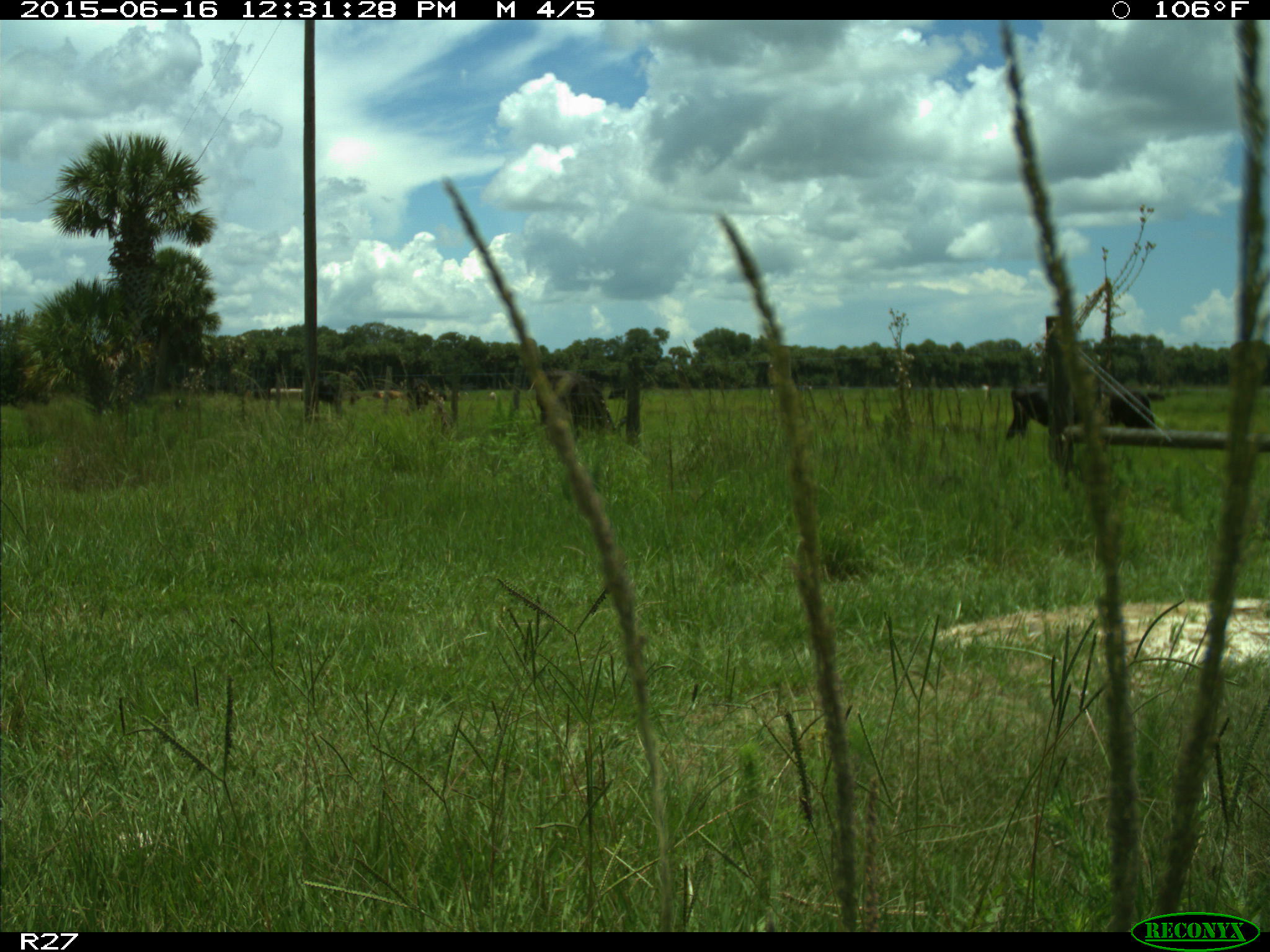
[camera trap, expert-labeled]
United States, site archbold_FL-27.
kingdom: Animalia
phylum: Chordata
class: Mammalia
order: Artiodactyla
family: Bovidae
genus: Bos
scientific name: Bos taurus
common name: domestic cow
Bos taurus (domestic cow).